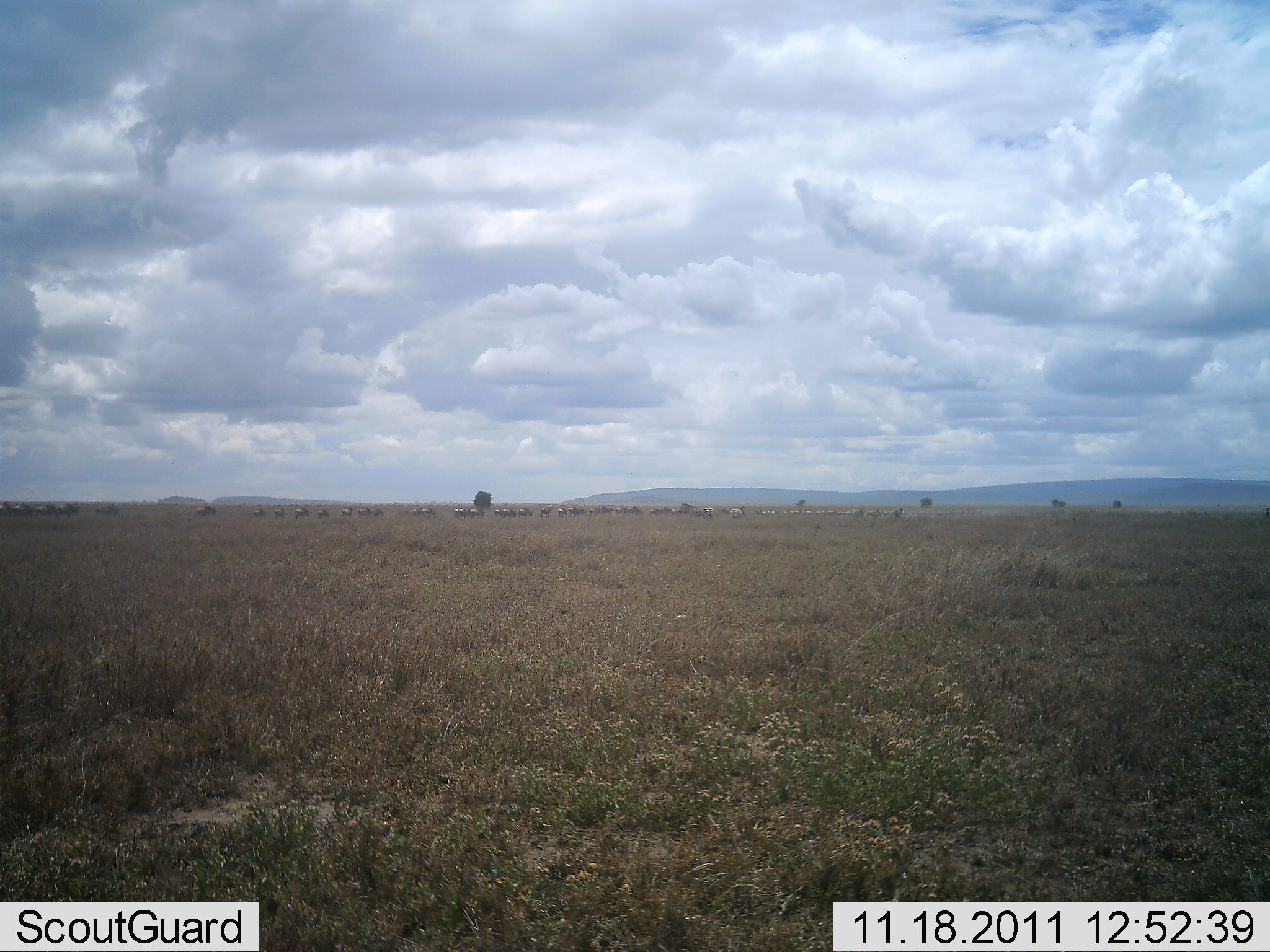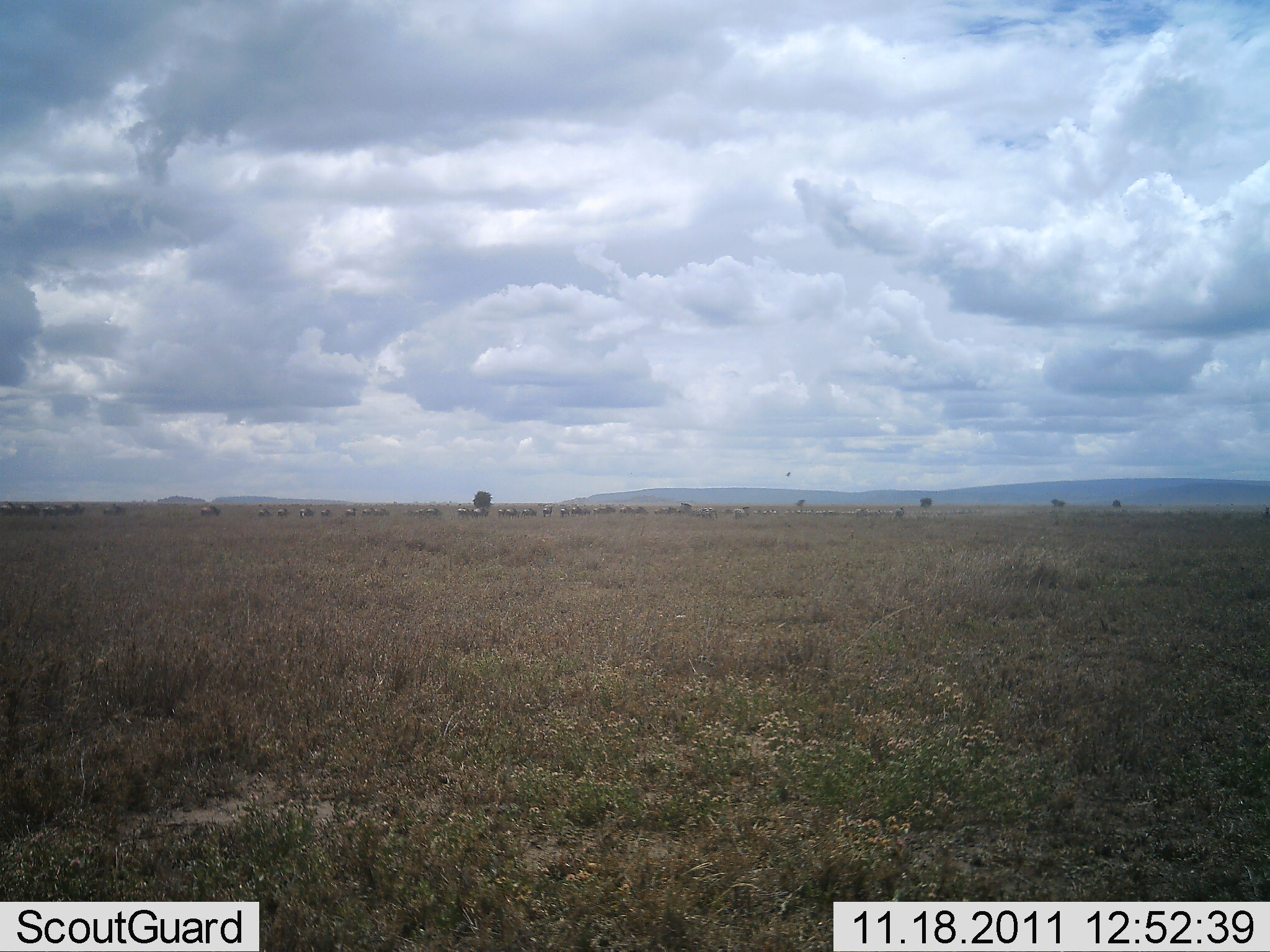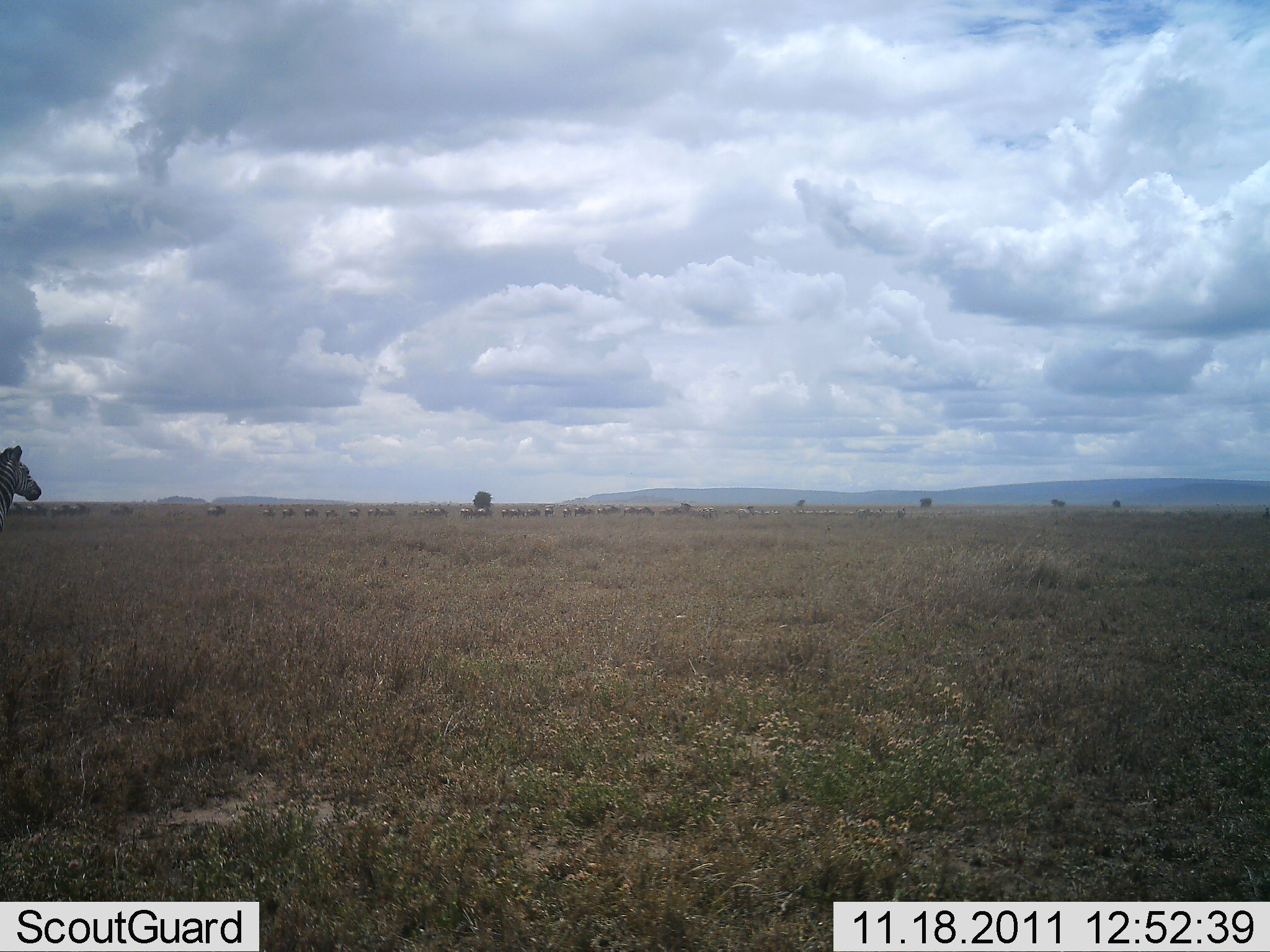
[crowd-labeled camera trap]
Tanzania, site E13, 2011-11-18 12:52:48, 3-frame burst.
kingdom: Animalia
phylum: Chordata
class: Mammalia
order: Perissodactyla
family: Equidae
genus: Equus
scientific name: Equus quagga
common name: plains zebra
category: zebra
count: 1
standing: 0%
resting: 0%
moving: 100%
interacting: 0%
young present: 0%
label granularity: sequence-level